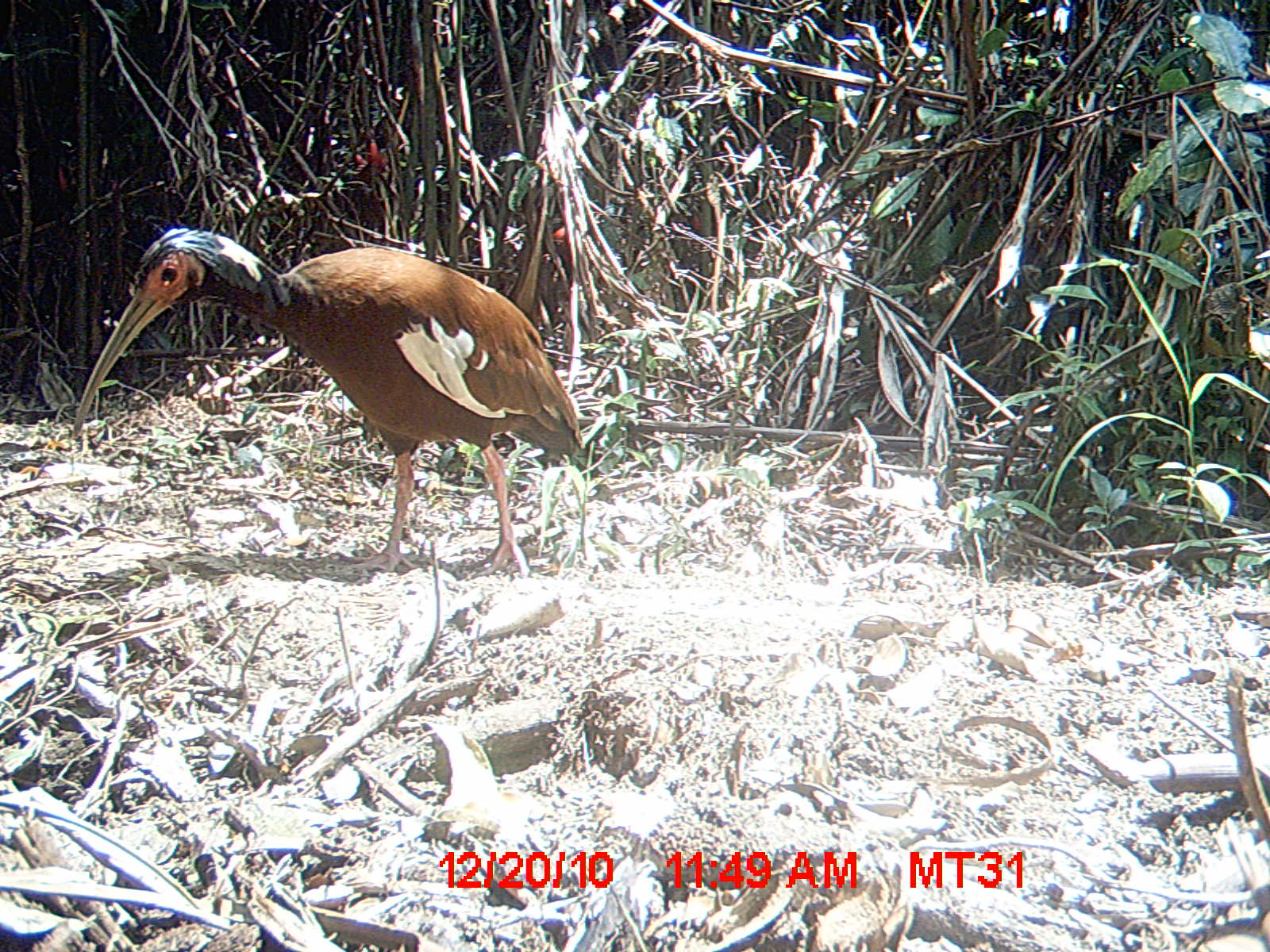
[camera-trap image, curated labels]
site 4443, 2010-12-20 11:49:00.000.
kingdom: Animalia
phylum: Chordata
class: Aves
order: Pelecaniformes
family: Threskiornithidae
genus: Lophotibis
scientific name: Lophotibis cristata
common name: madagascan ibis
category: lophotibis cristataa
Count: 1.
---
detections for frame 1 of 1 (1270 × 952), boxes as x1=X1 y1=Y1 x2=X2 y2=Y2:
lophotibis cristataa: x1=70 y1=224 x2=583 y2=577